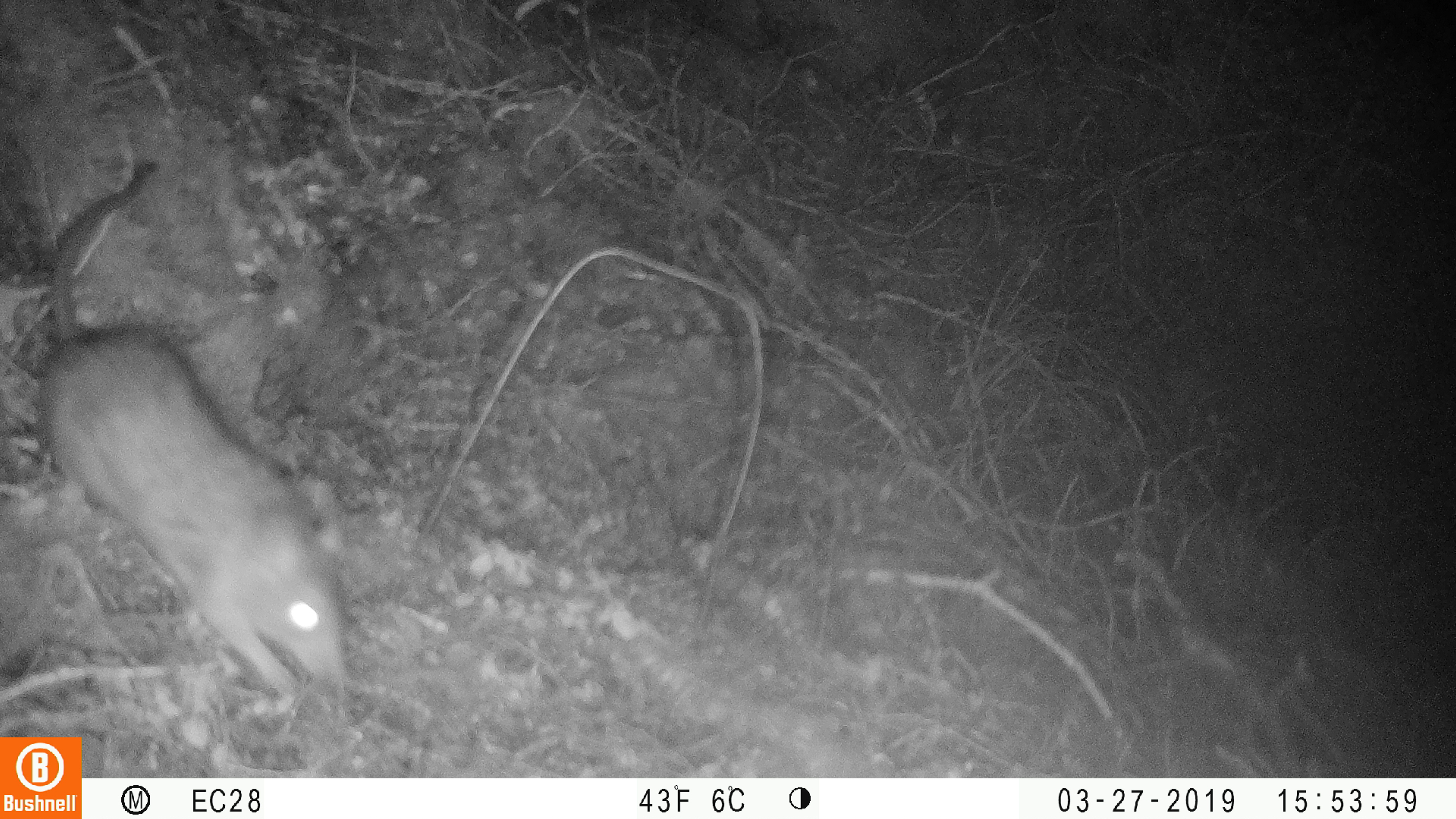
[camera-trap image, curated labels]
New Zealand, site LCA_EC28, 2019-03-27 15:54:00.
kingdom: Animalia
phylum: Chordata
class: Mammalia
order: Rodentia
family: Muridae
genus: Rattus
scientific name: Rattus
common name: rat